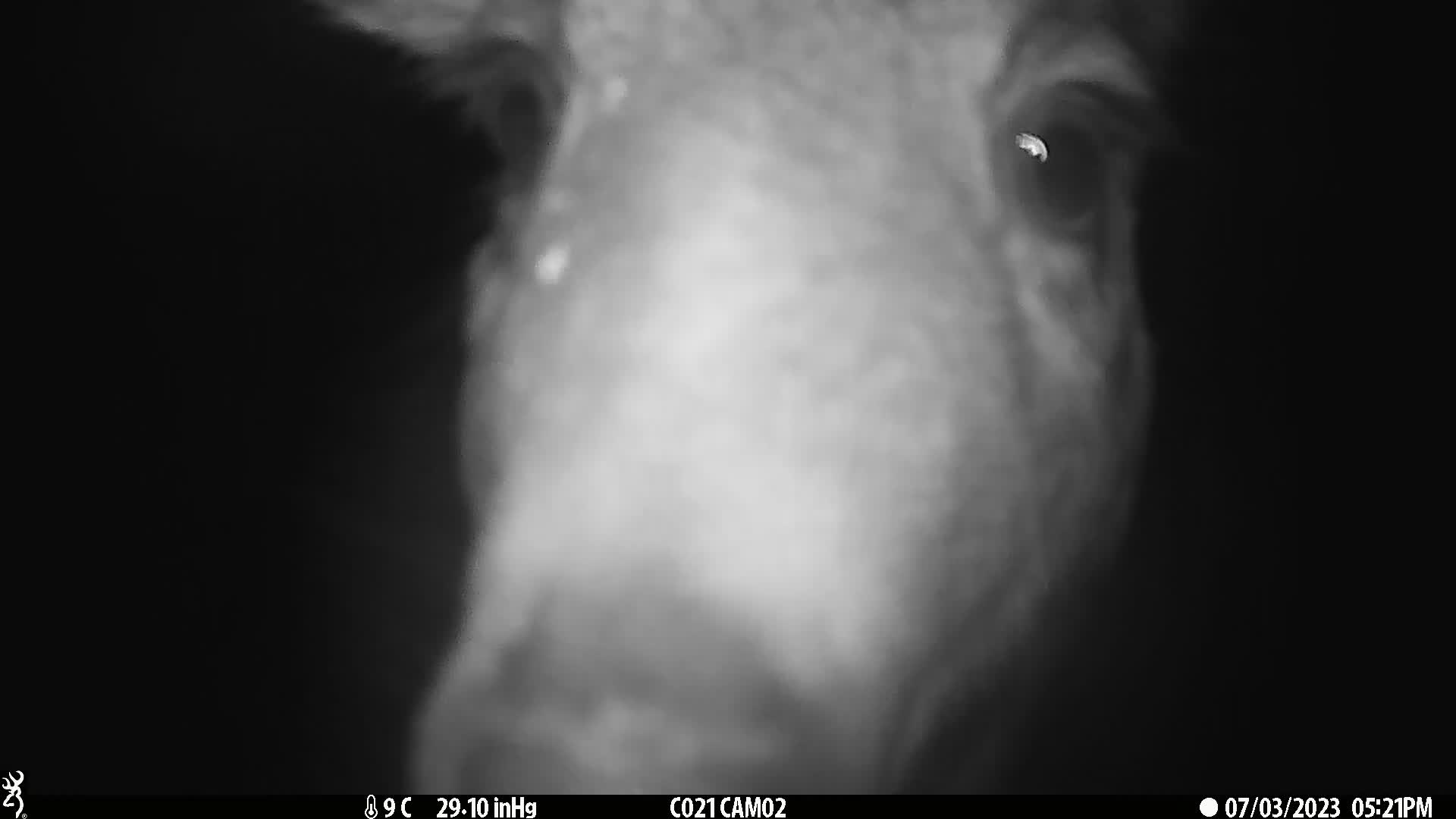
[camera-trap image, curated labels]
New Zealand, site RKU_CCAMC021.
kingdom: Animalia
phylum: Chordata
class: Mammalia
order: Artiodactyla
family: Cervidae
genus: Odocoileus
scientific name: Odocoileus virginianus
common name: white-tailed deer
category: white tailed deer